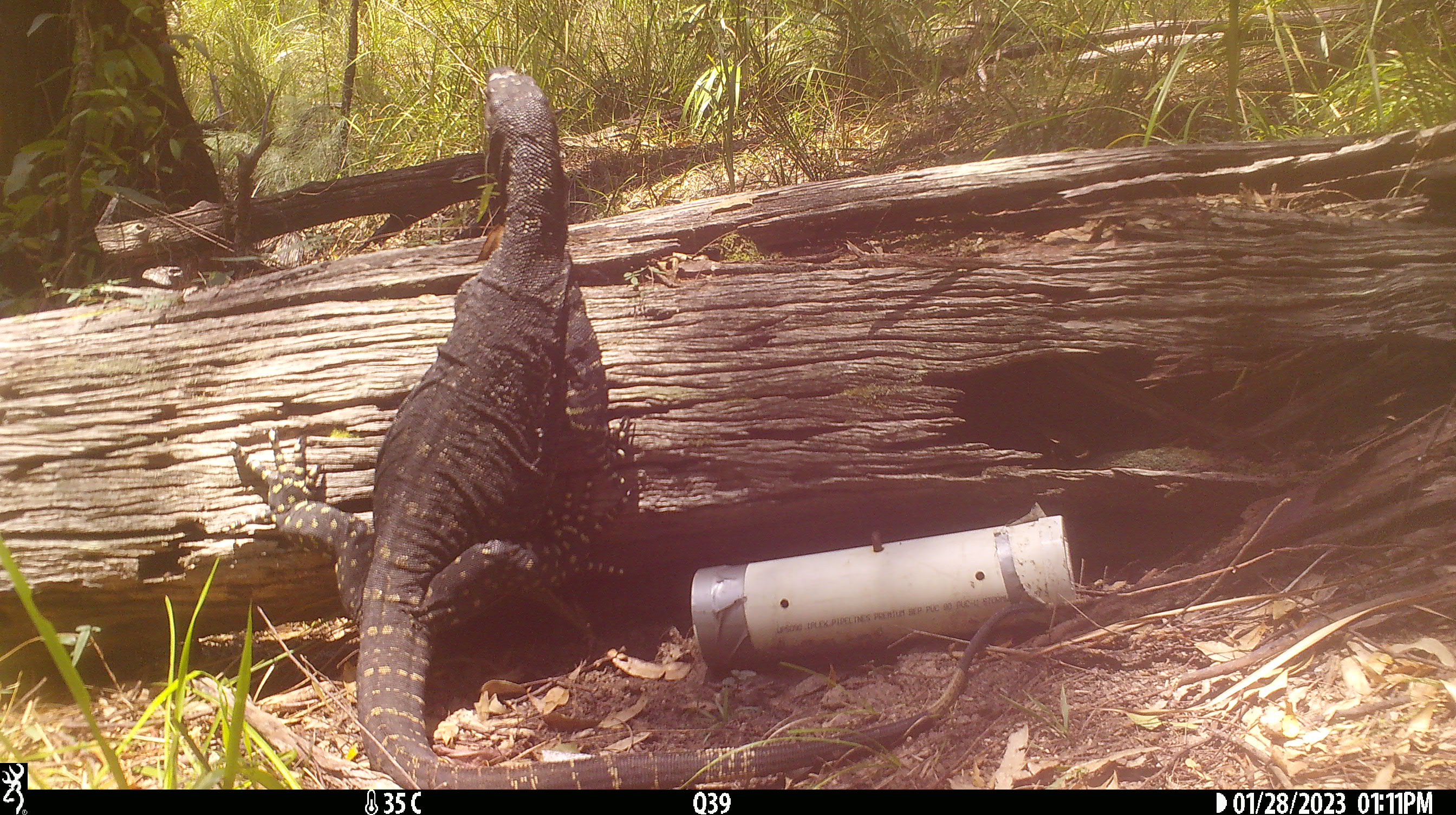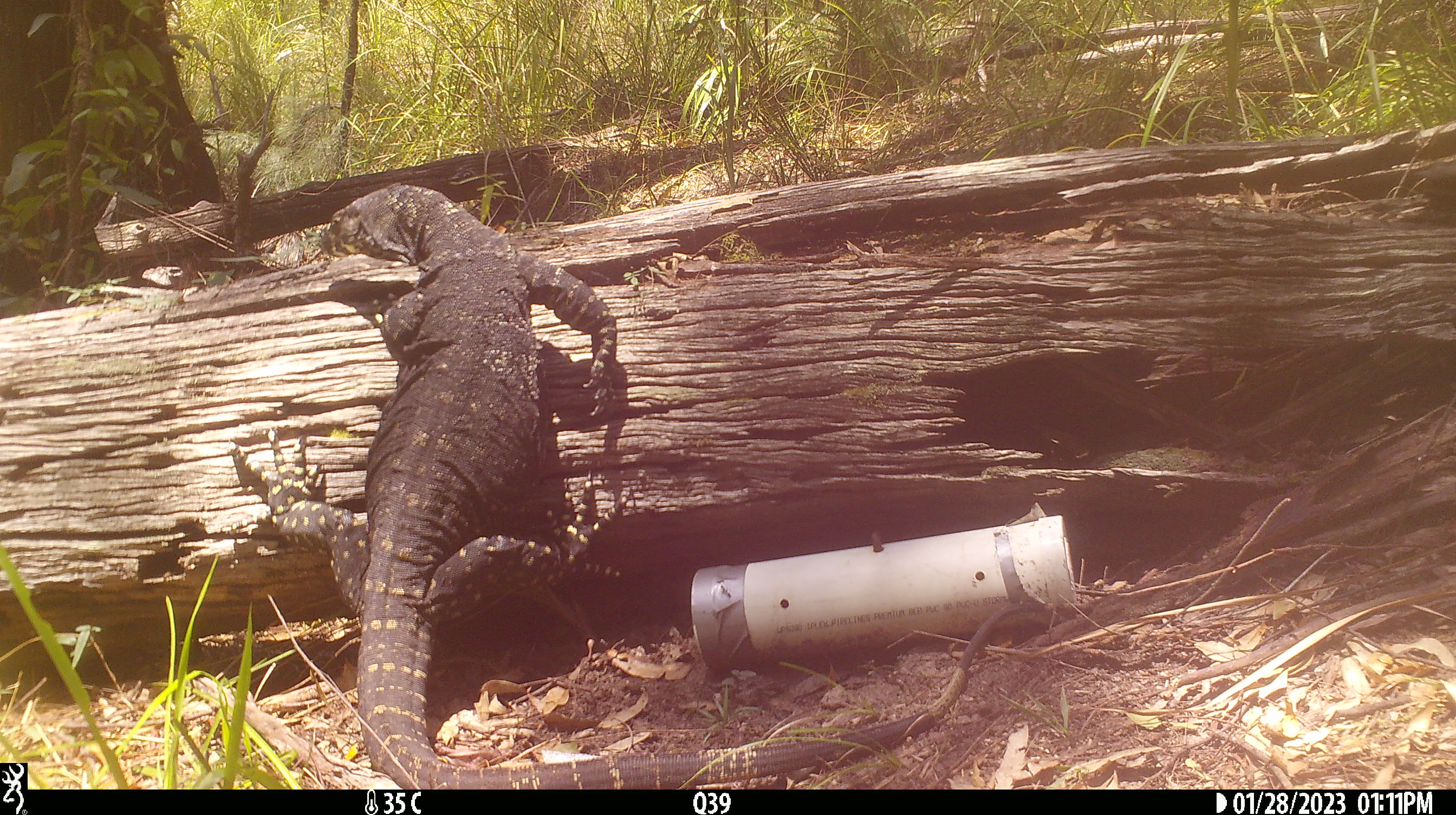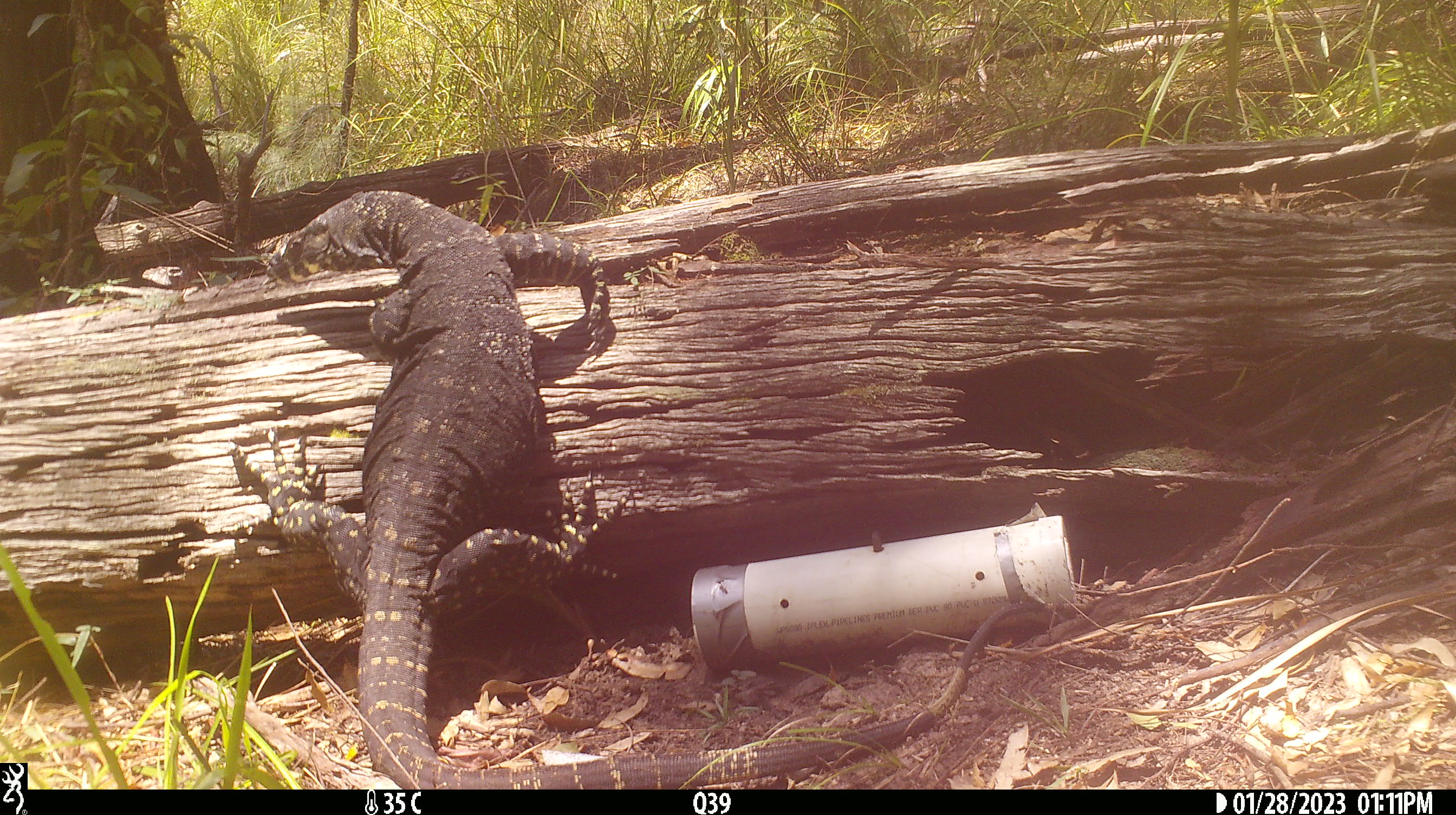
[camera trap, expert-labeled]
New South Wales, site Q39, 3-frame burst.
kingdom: Animalia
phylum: Chordata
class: Reptilia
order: Squamata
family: Varanidae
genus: Varanus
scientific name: Varanus varius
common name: lace monitor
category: goanna